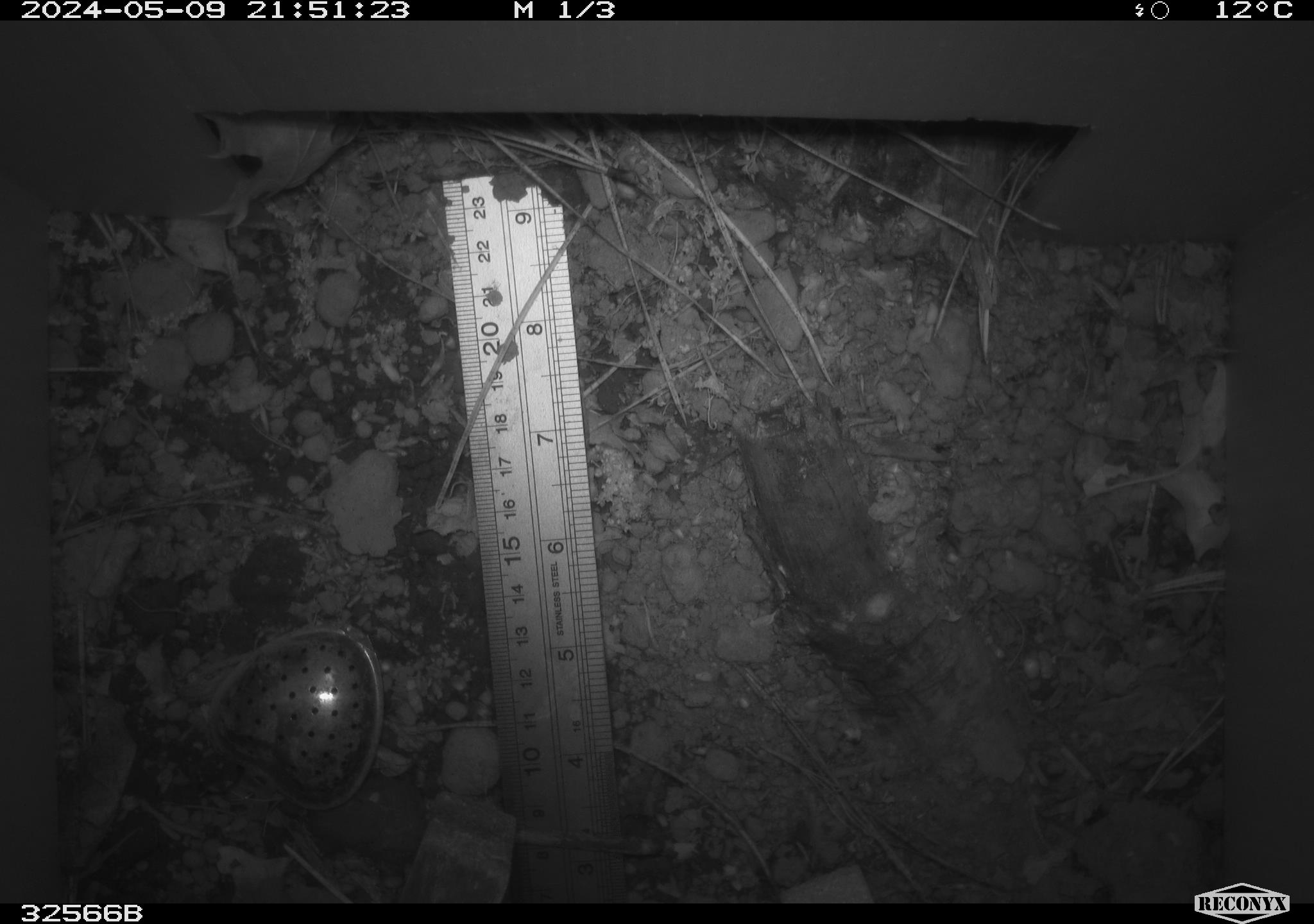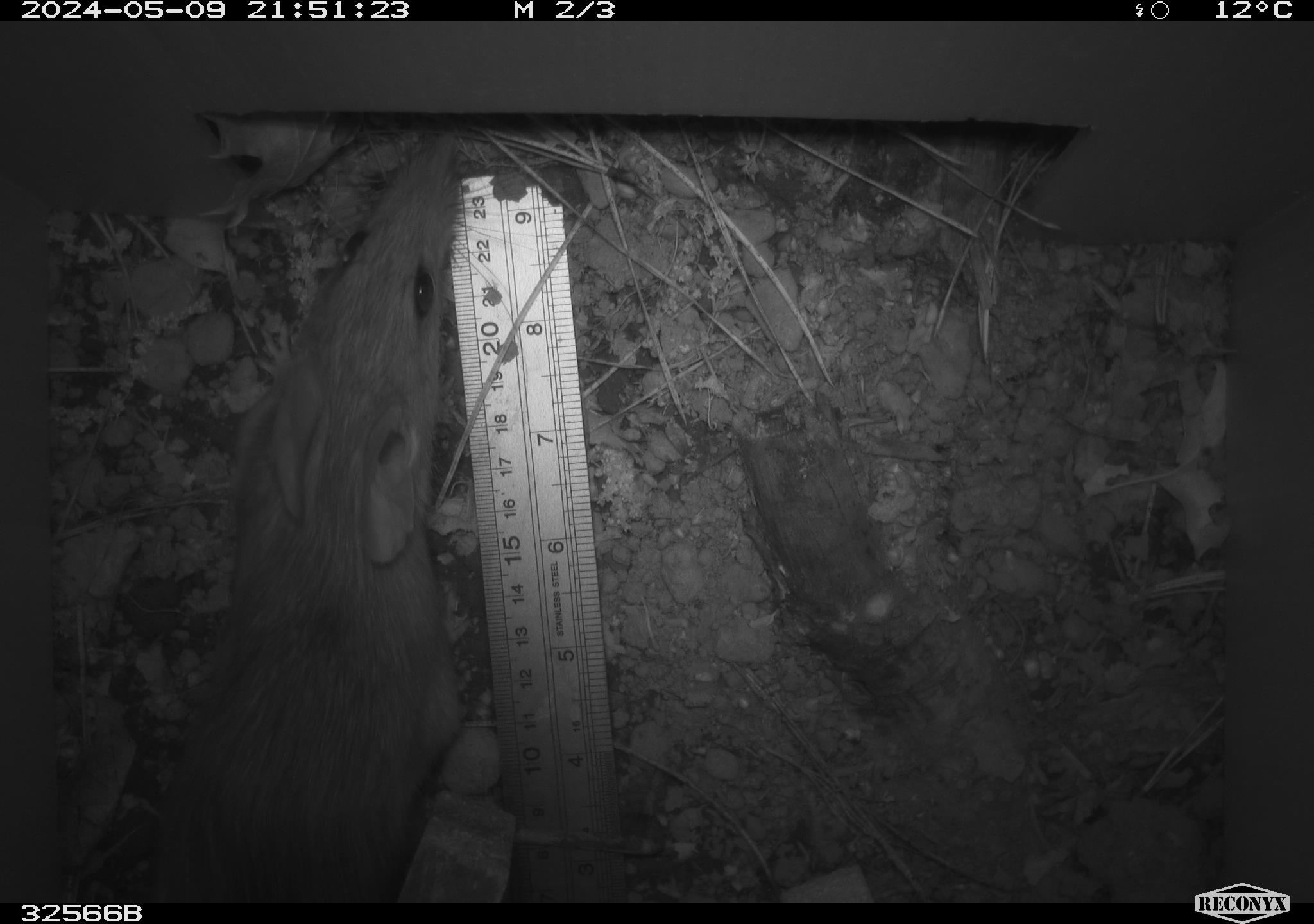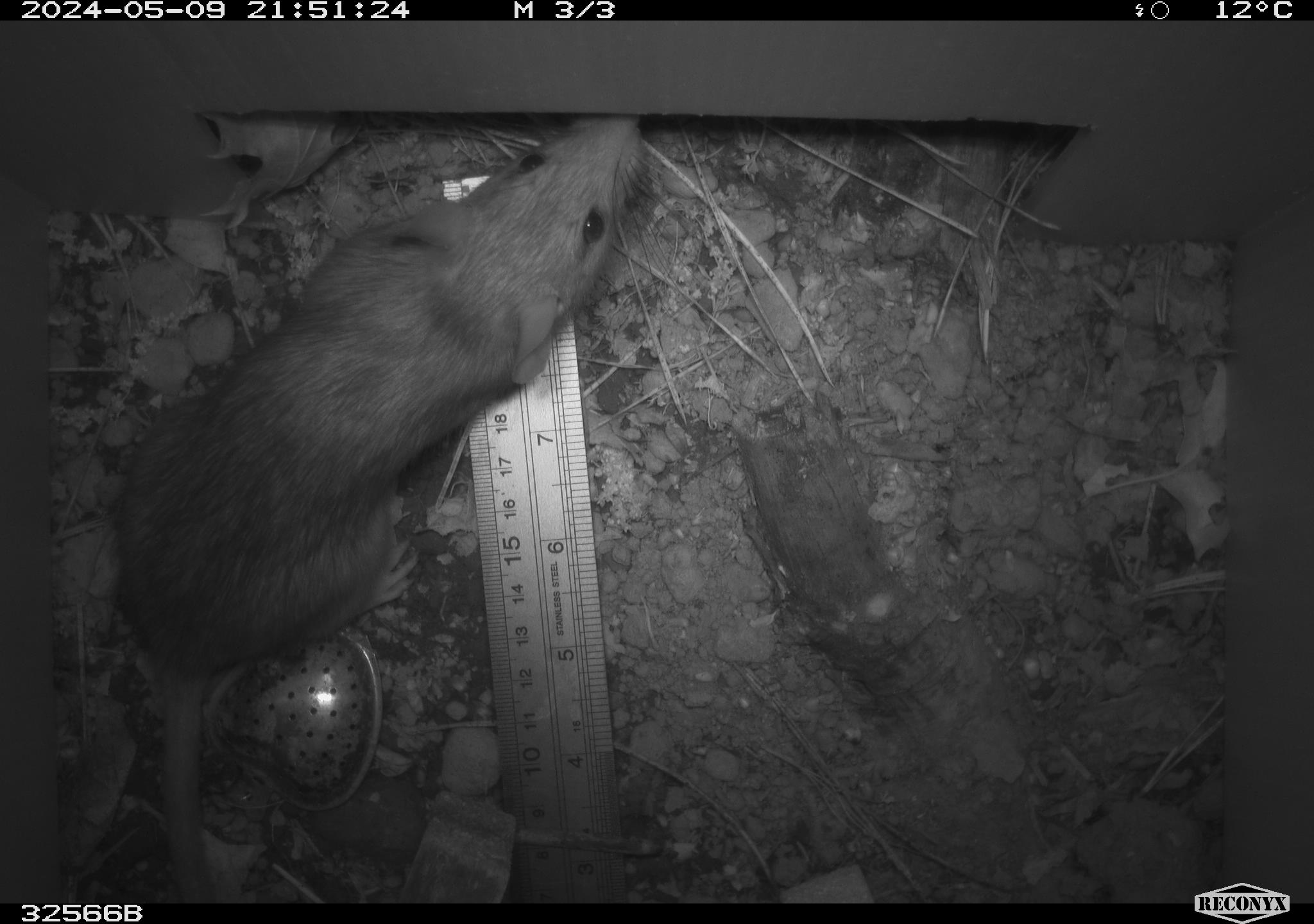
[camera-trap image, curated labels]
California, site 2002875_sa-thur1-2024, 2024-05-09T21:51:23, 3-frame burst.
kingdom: Animalia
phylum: Chordata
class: Mammalia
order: Rodentia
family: Muridae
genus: Rattus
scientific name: Rattus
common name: rat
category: rattus species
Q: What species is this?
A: Rattus species (rat) (Rattus).